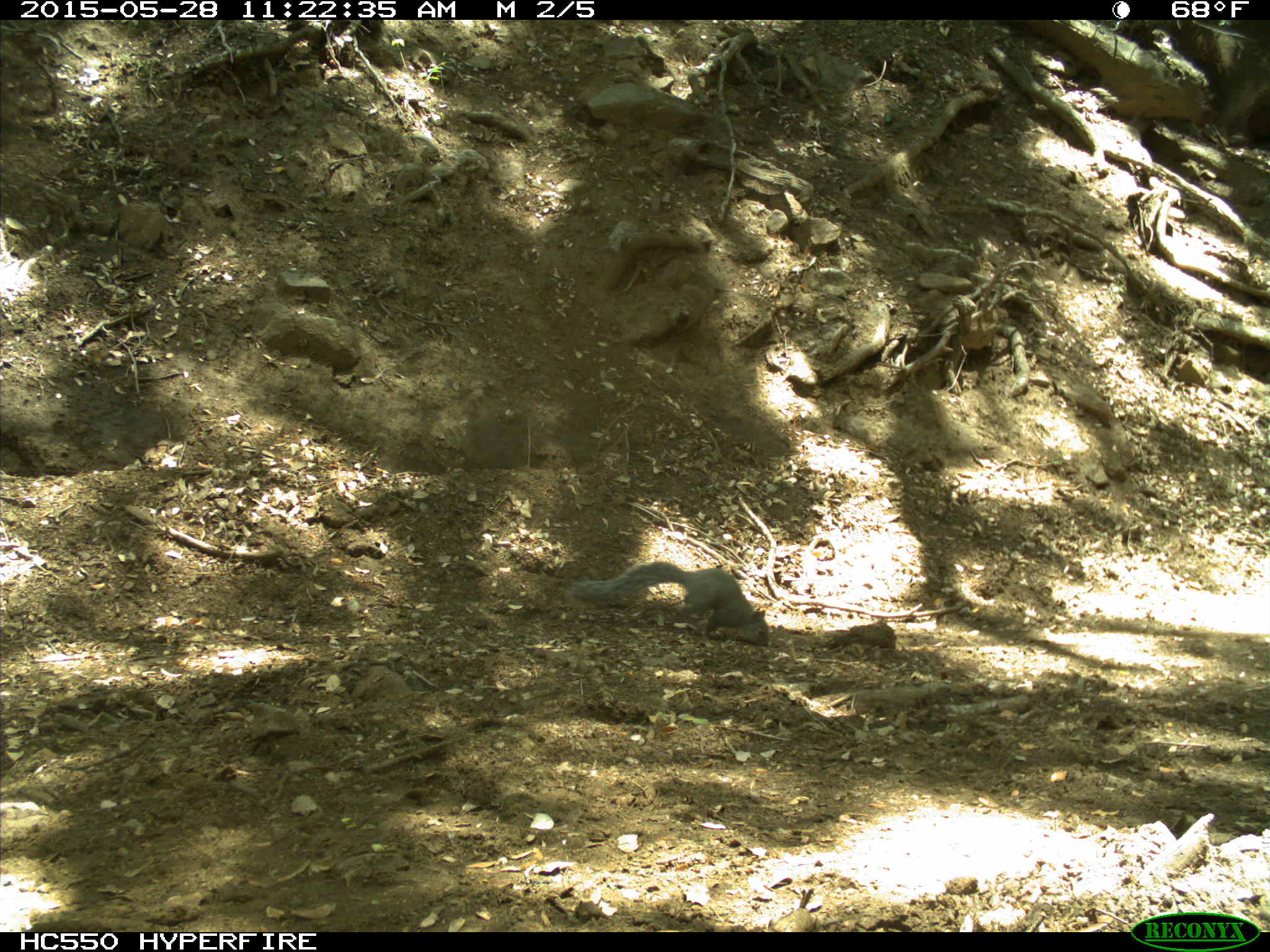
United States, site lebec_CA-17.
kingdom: Animalia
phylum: Chordata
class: Mammalia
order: Rodentia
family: Sciuridae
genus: Sciurus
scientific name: Sciurus carolinensis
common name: eastern gray squirrel